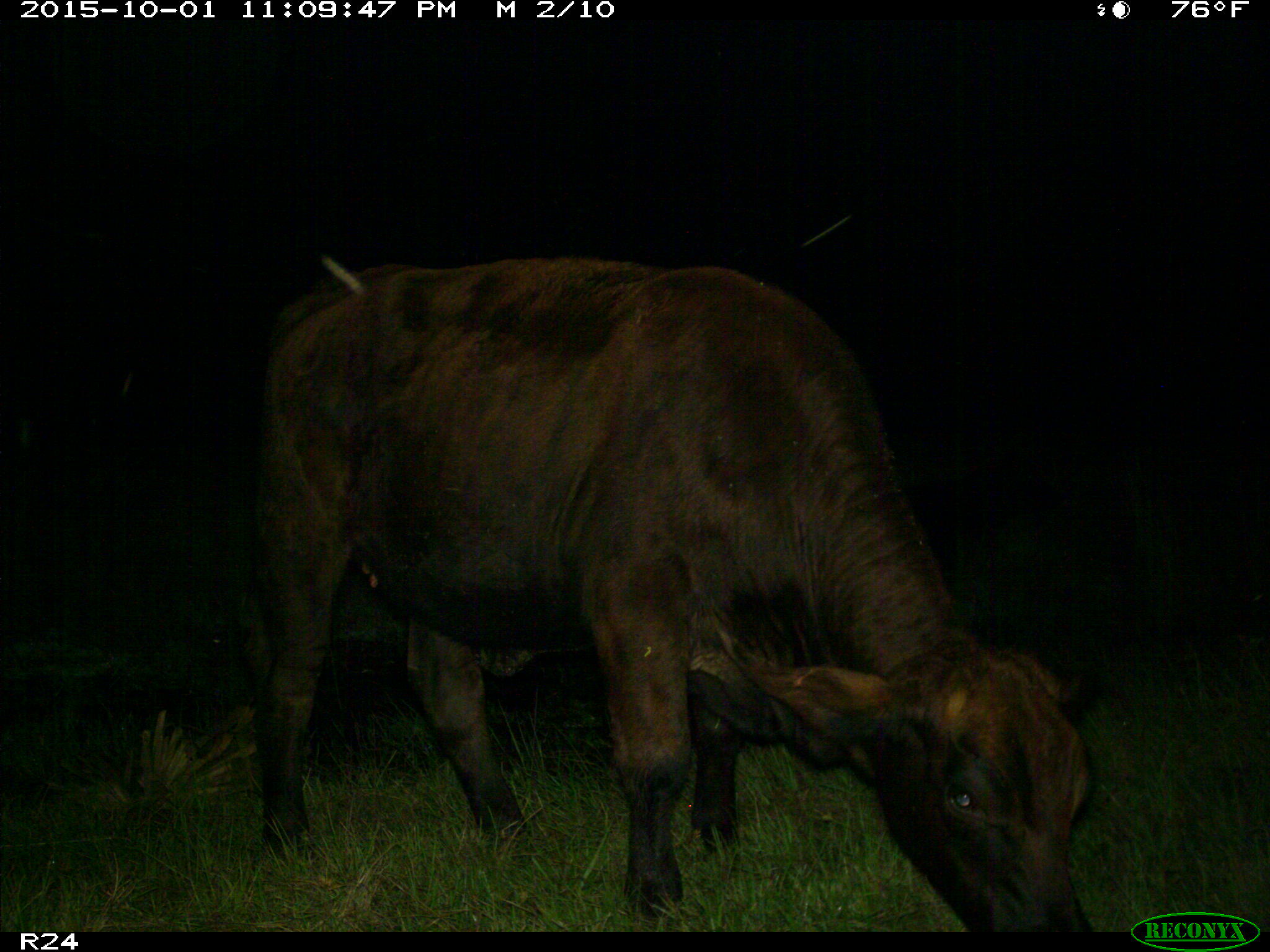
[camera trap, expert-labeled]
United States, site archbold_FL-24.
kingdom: Animalia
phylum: Chordata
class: Mammalia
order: Artiodactyla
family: Bovidae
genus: Bos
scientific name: Bos taurus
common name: domestic cow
Bos taurus (domestic cow).